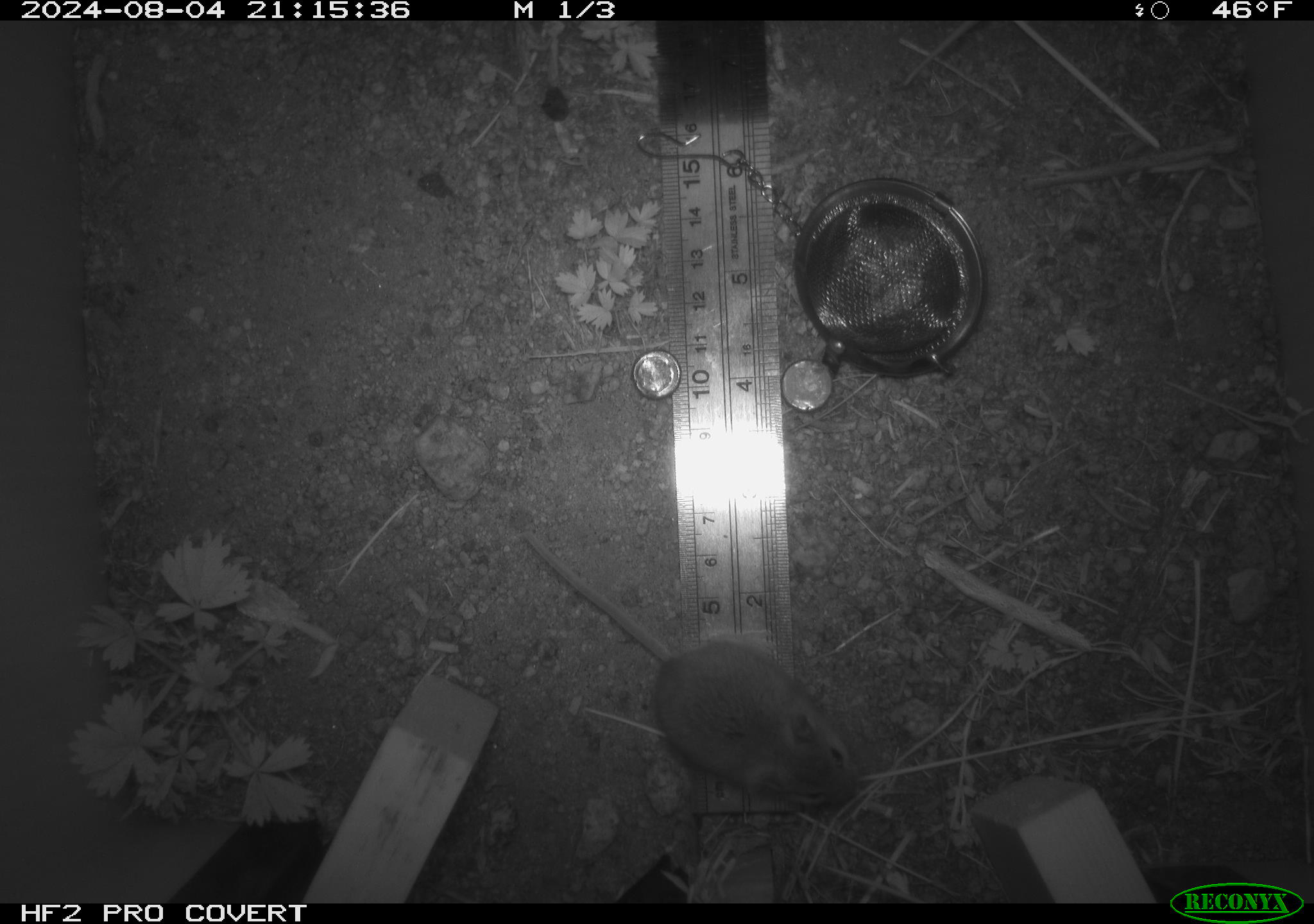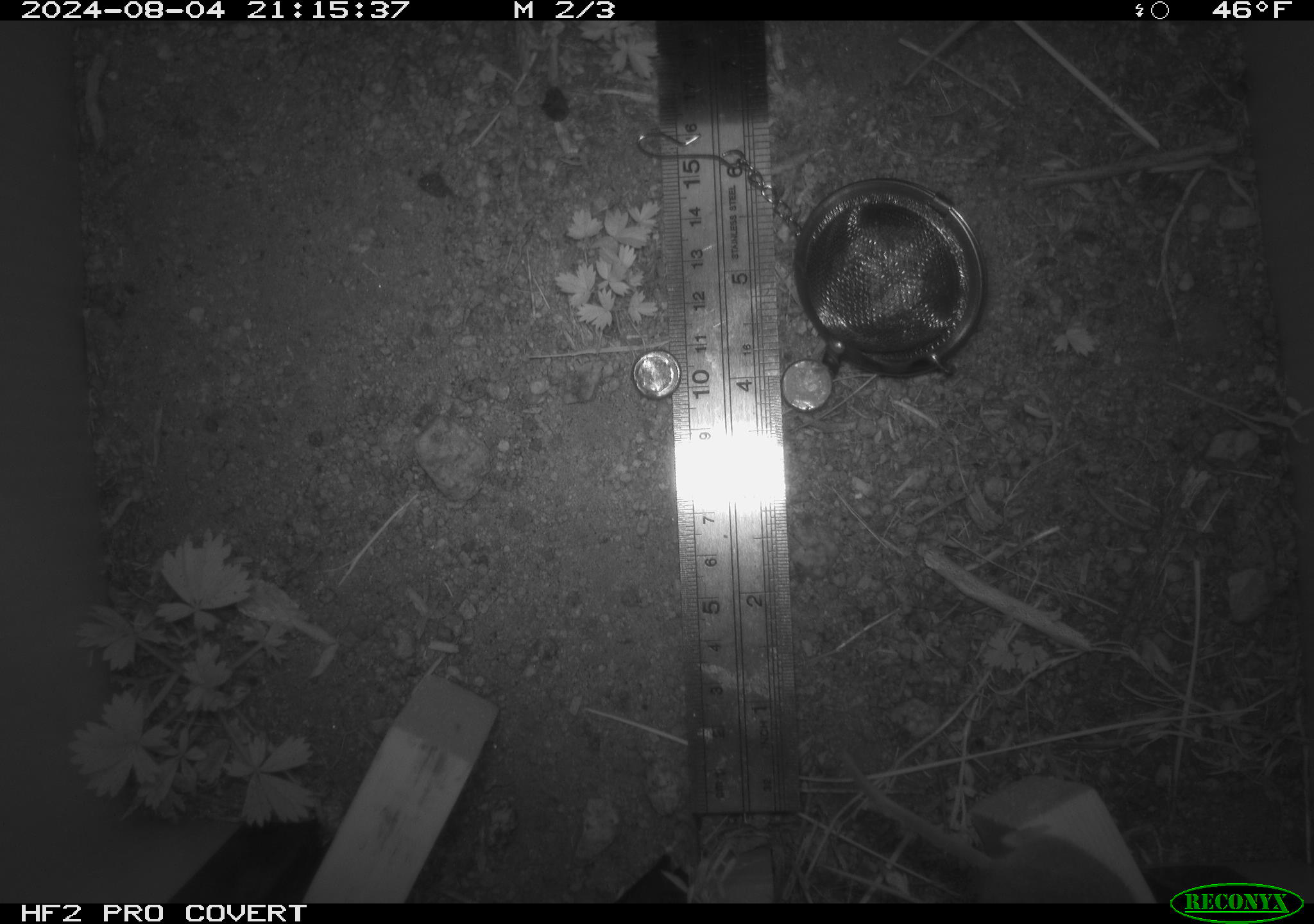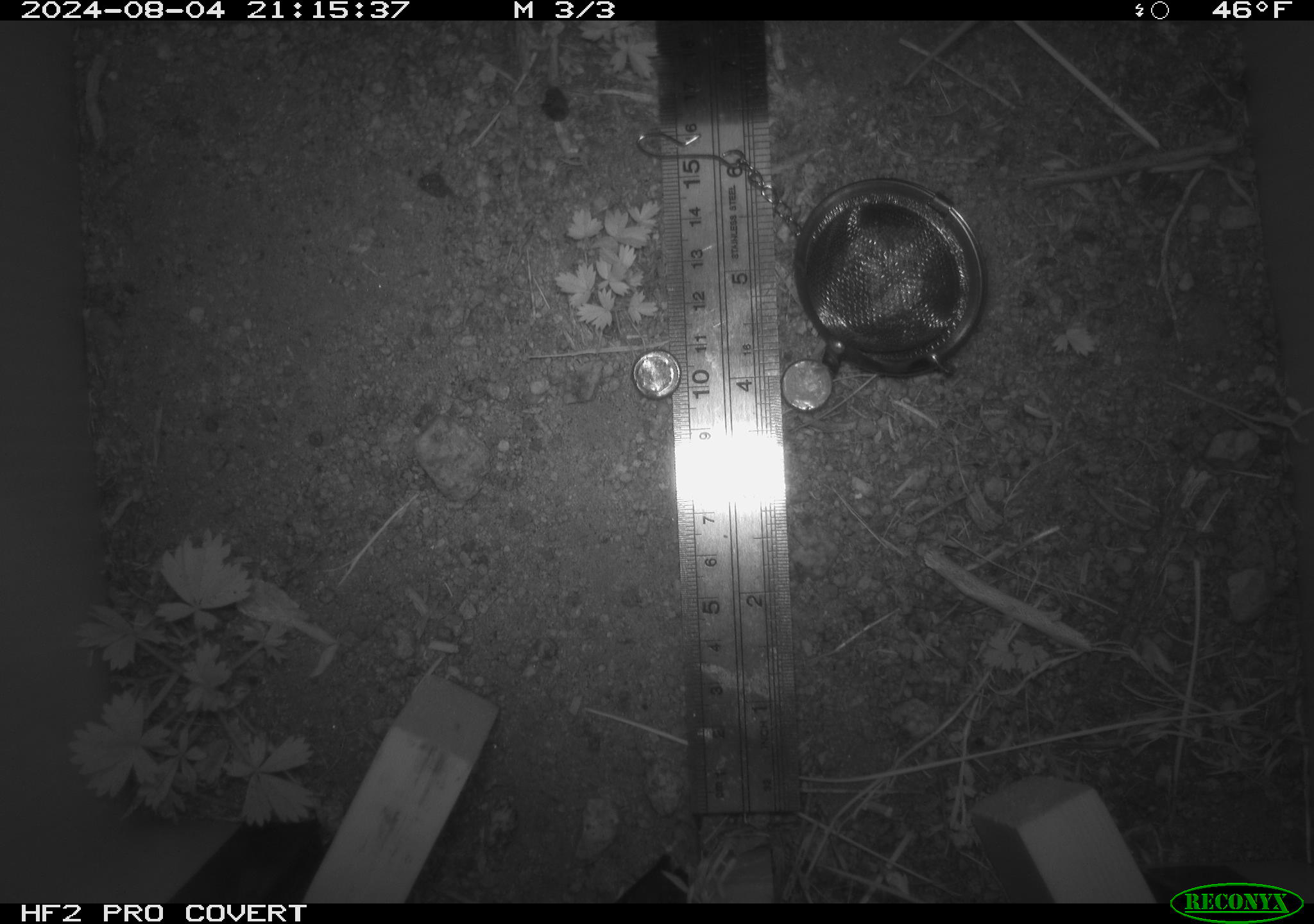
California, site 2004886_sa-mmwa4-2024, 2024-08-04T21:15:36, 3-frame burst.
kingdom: Animalia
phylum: Chordata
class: Mammalia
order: Rodentia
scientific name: Rodentia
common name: mouse species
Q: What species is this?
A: Mouse species (Rodentia).